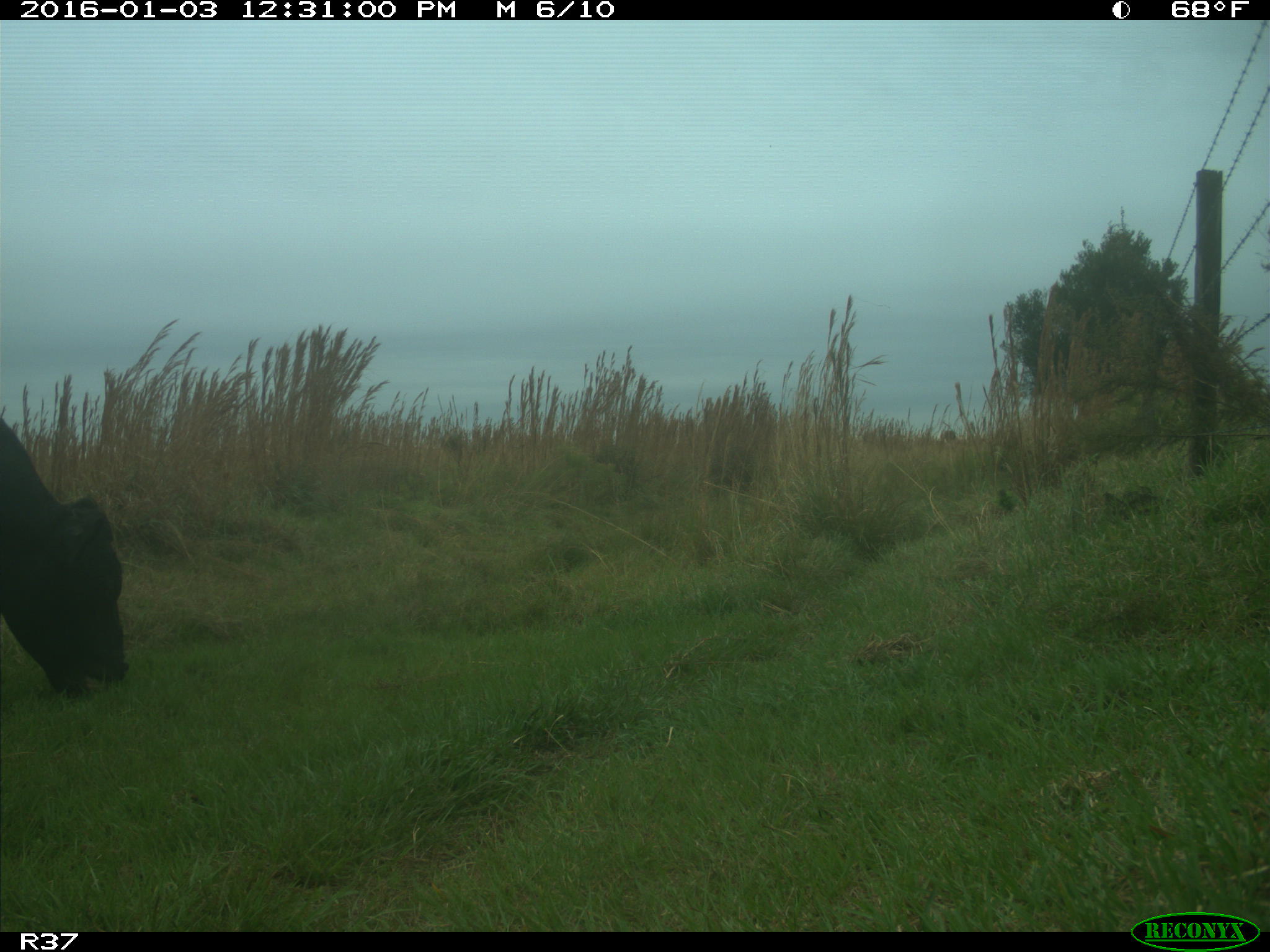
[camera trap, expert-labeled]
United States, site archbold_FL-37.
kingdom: Animalia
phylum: Chordata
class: Mammalia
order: Artiodactyla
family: Bovidae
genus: Bos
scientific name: Bos taurus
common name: domestic cow